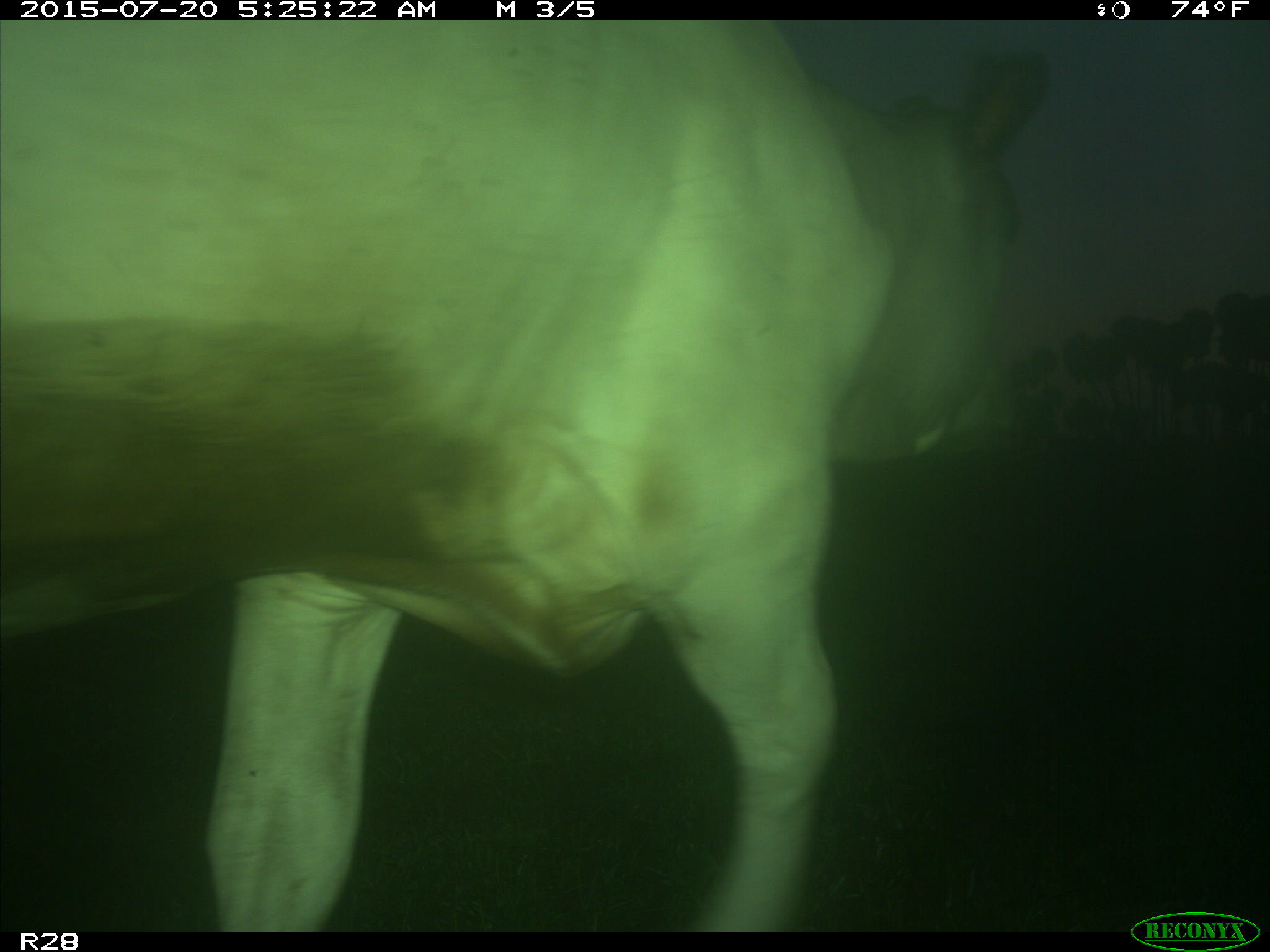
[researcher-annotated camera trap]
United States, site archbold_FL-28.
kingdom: Animalia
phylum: Chordata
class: Mammalia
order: Artiodactyla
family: Bovidae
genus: Bos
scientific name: Bos taurus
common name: domestic cow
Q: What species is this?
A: Bos taurus (domestic cow).